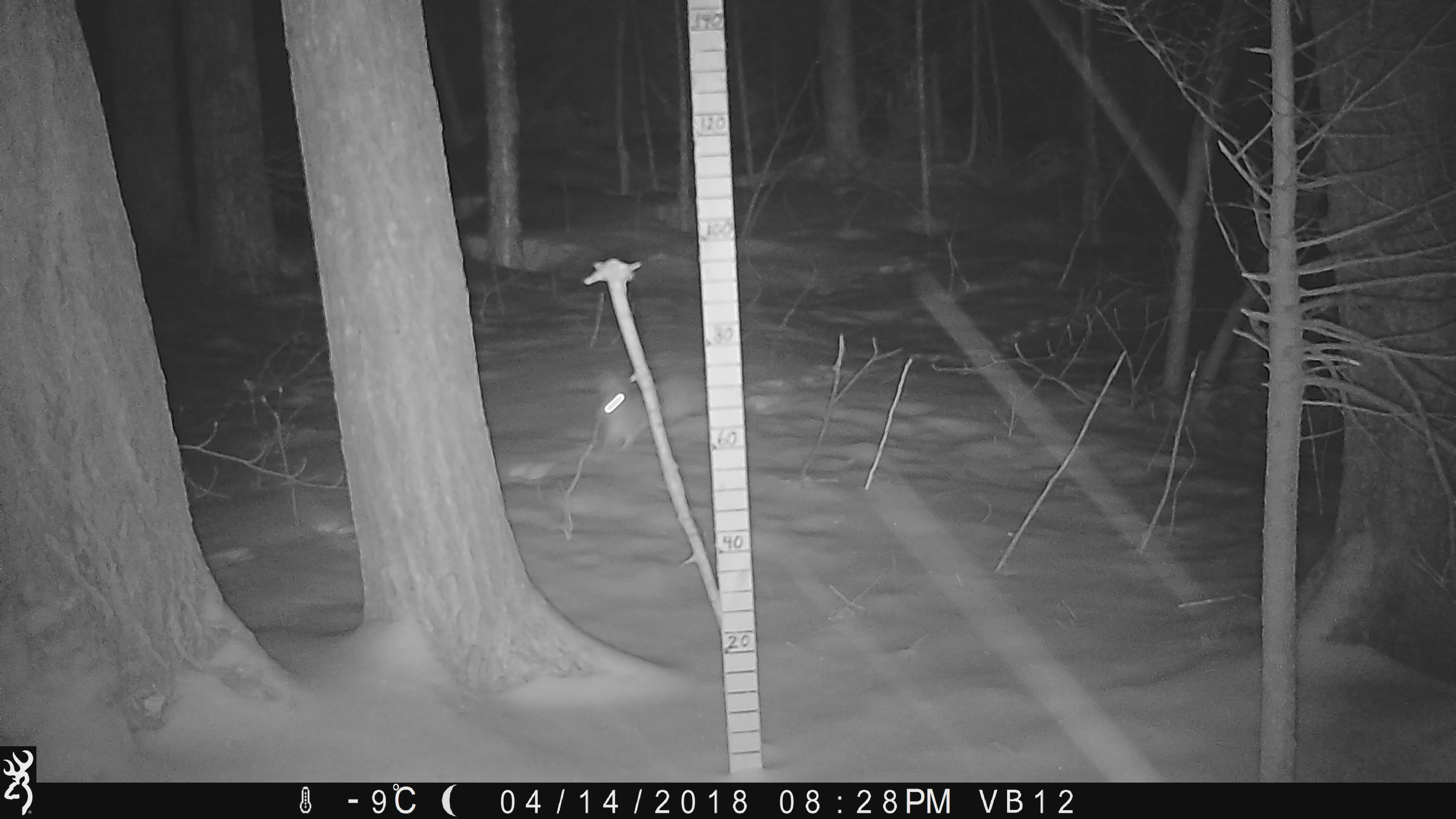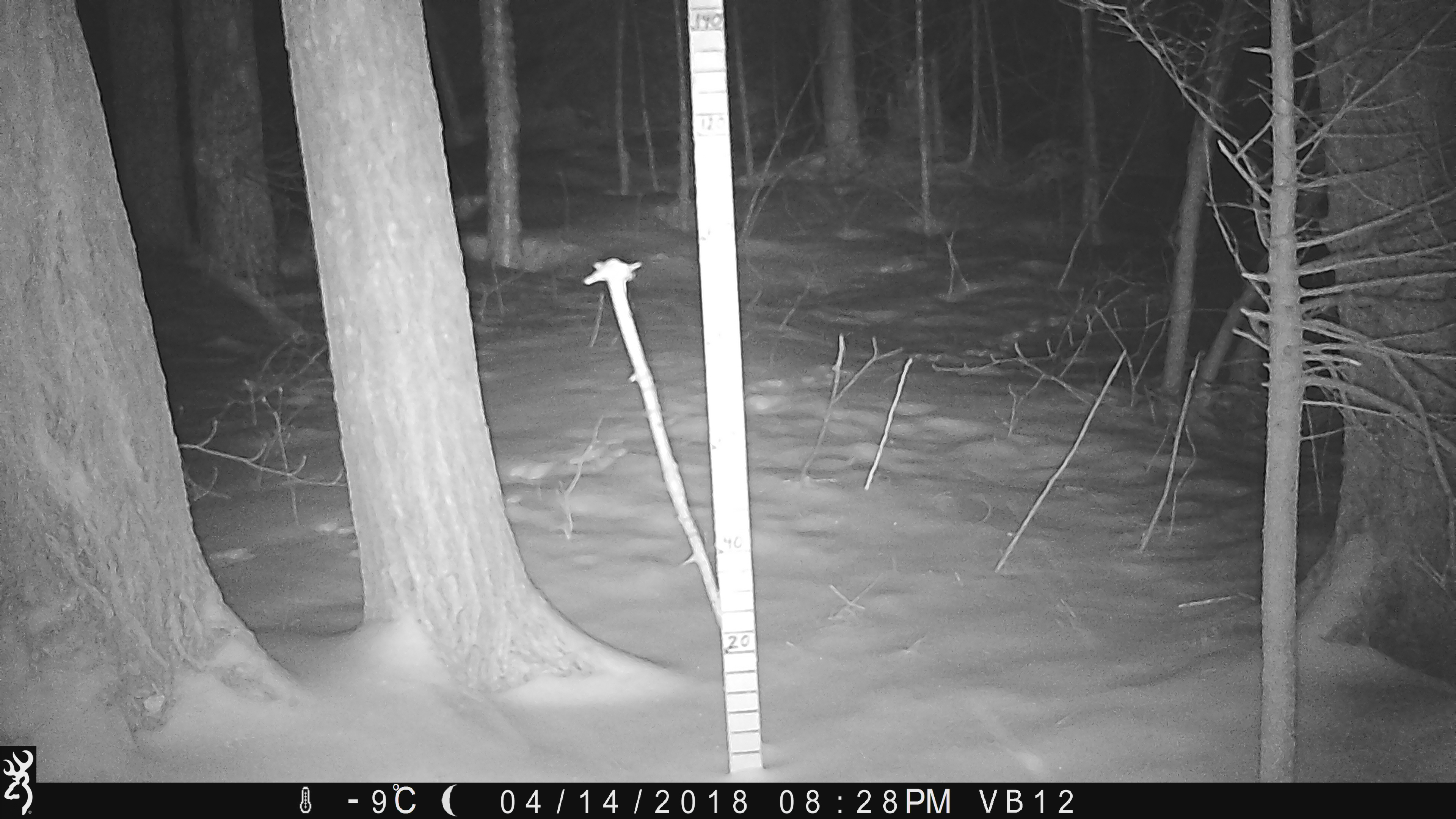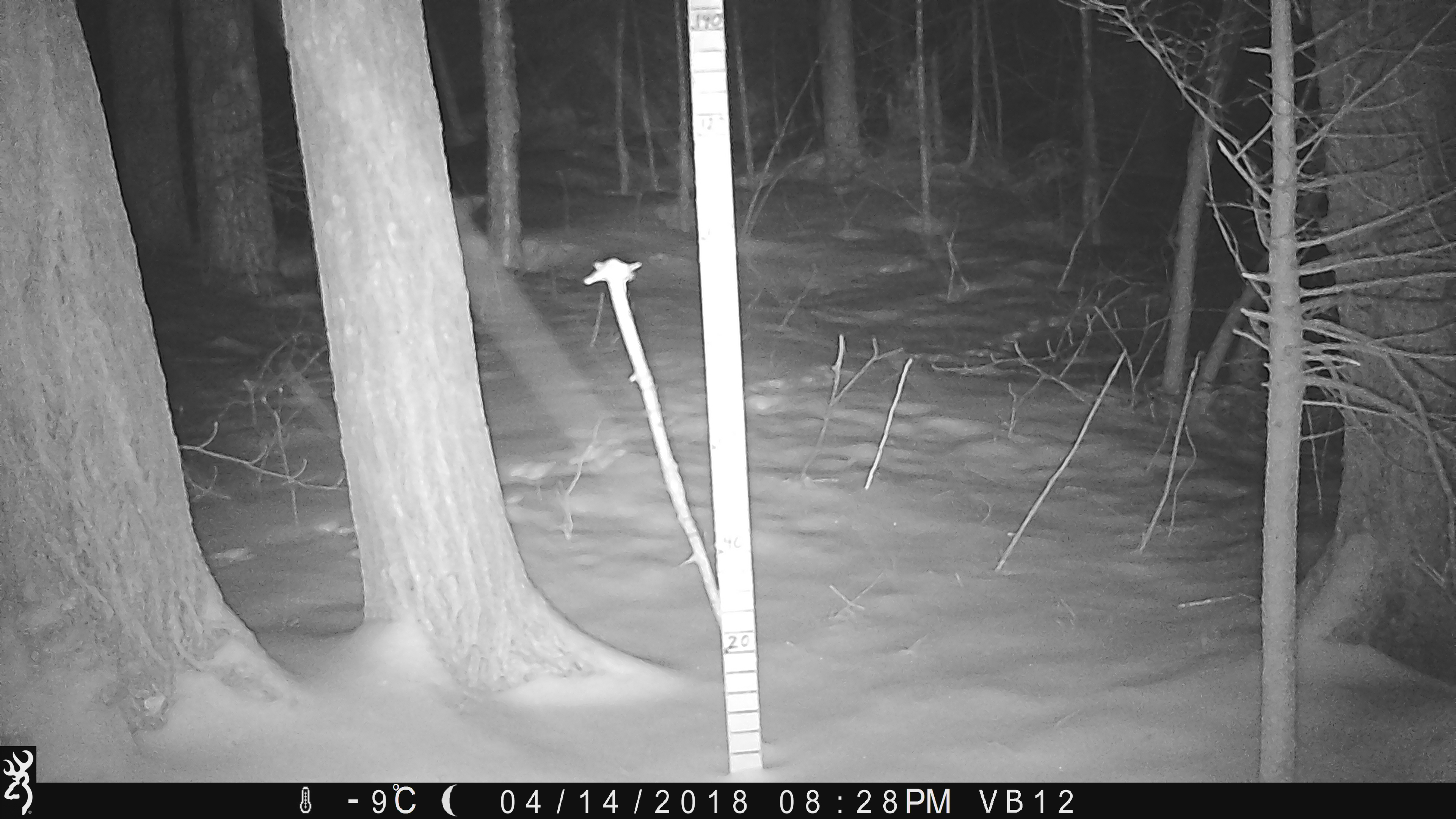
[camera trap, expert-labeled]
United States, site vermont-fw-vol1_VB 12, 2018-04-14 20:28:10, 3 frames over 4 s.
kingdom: Animalia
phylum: Chordata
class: Mammalia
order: Lagomorpha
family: Leporidae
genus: Lepus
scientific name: Lepus americanus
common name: snowshoe hare